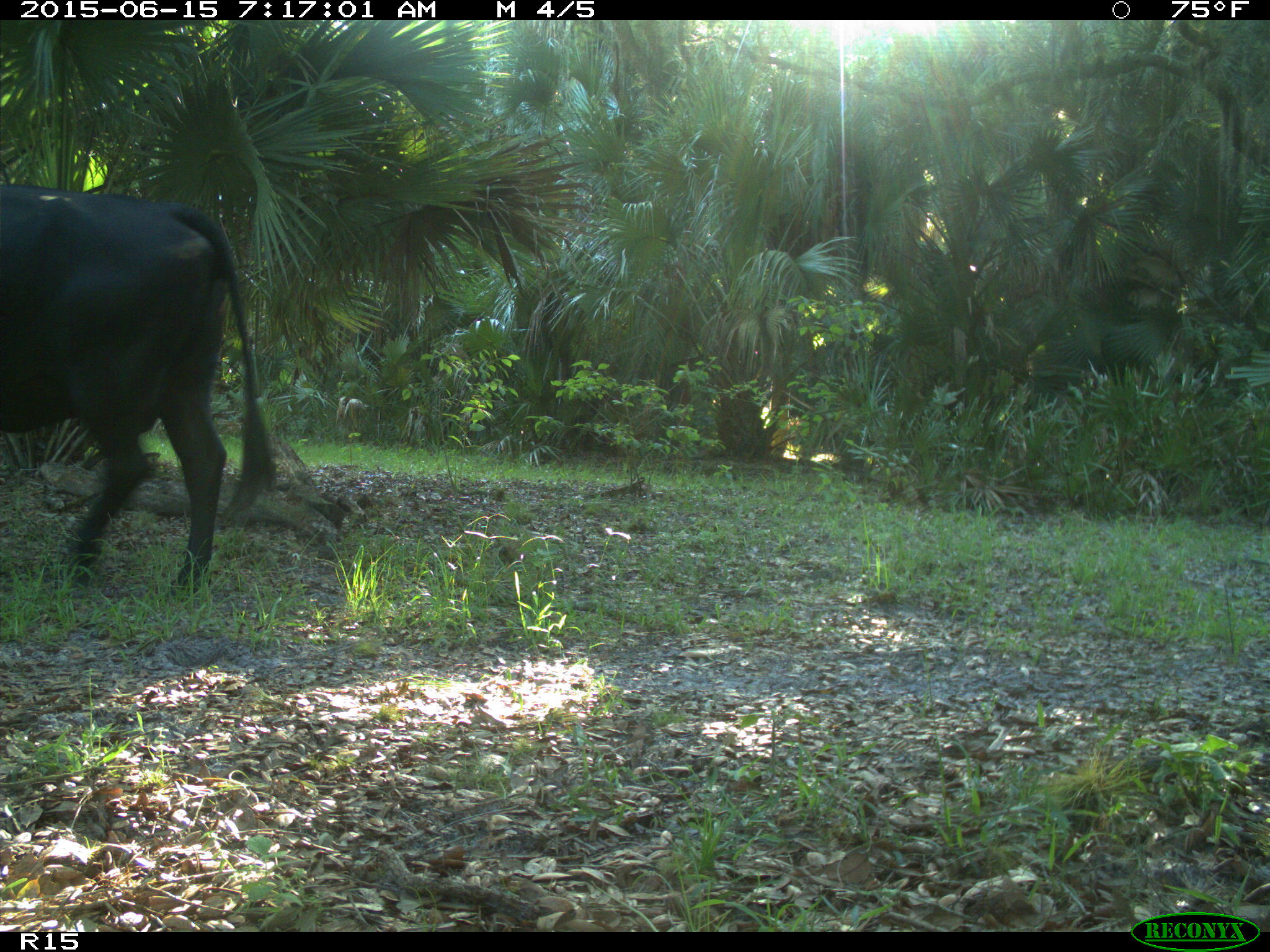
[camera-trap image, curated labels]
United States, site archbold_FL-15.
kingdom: Animalia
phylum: Chordata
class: Mammalia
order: Artiodactyla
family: Bovidae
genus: Bos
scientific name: Bos taurus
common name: domestic cow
Bos taurus (domestic cow).